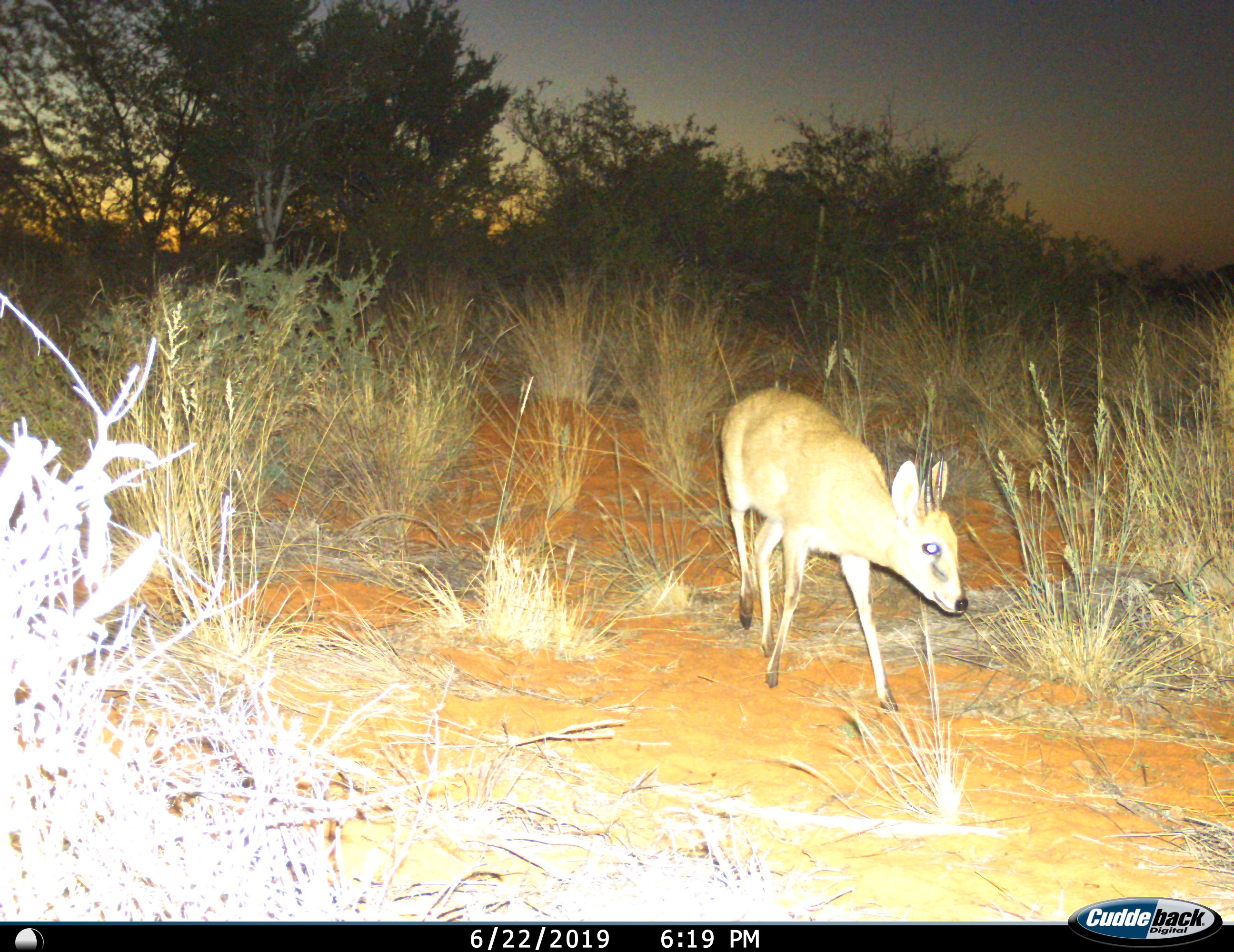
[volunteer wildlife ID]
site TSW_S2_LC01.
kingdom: Animalia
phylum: Chordata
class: Mammalia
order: Artiodactyla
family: Bovidae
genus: Sylvicapra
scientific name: Sylvicapra grimmia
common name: common duiker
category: duikercommongrey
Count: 1.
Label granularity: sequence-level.